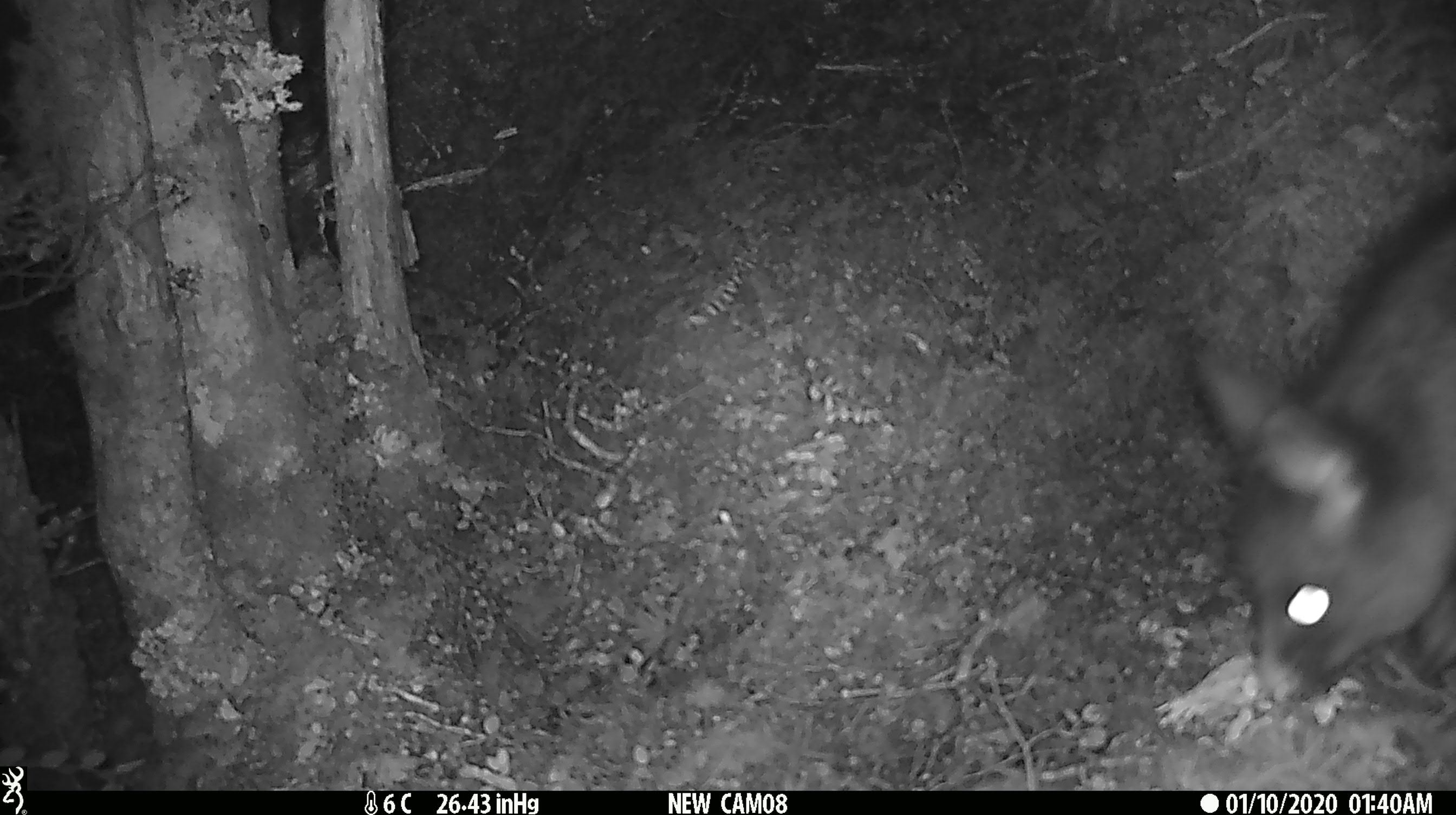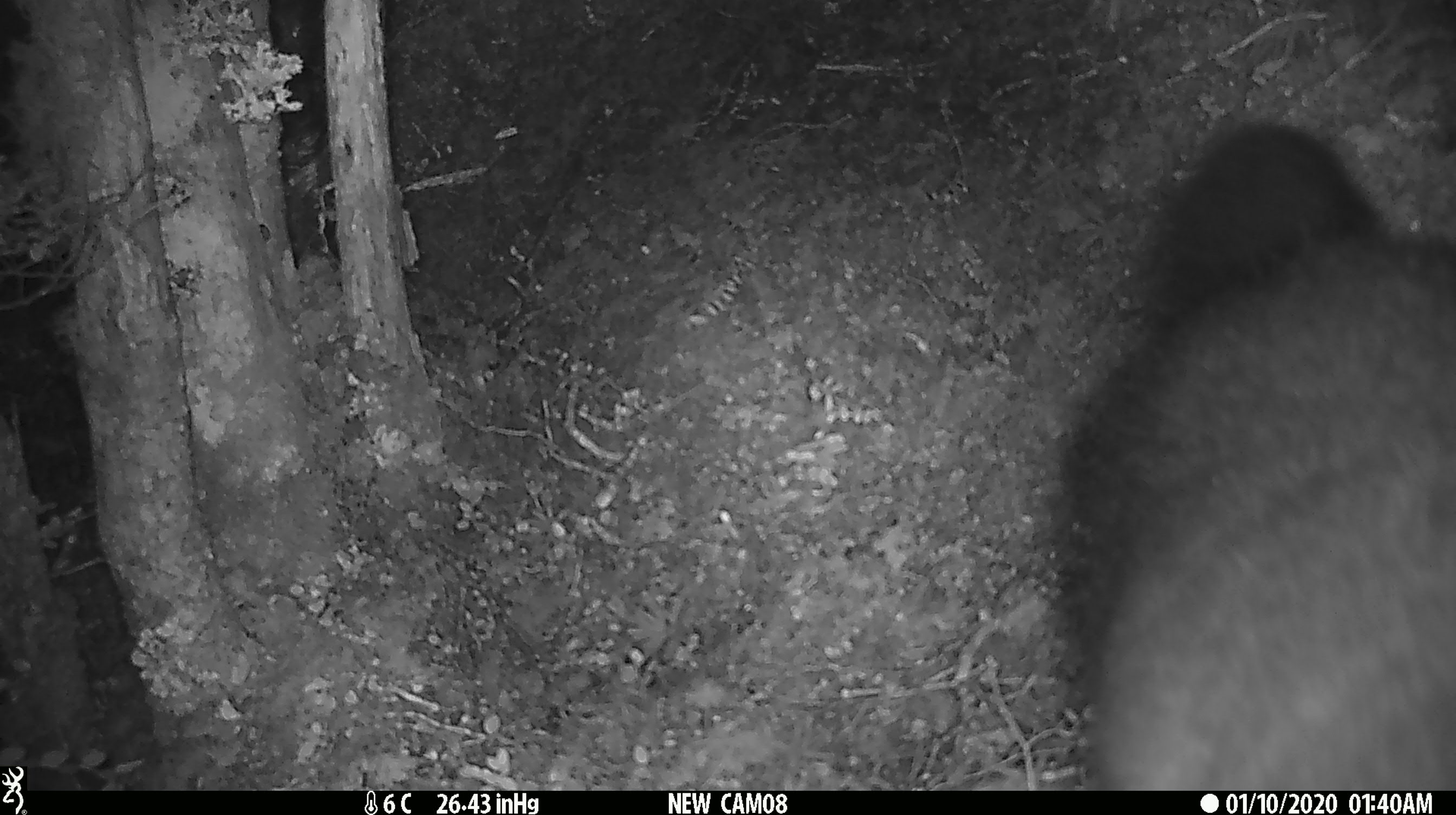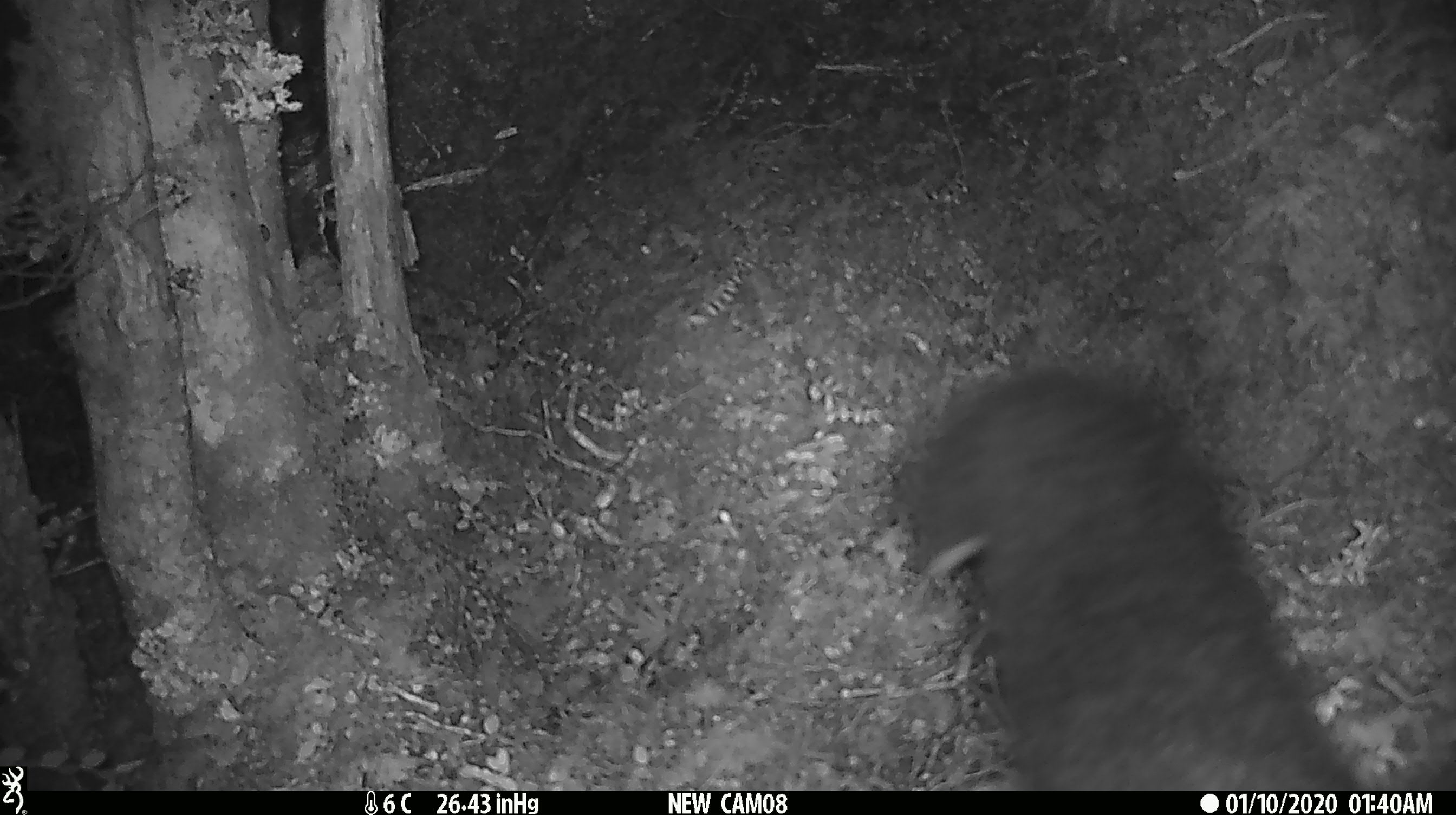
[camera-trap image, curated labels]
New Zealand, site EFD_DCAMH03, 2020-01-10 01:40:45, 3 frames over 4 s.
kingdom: Animalia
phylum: Chordata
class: Mammalia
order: Diprotodontia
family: Phalangeridae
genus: Trichosurus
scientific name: Trichosurus vulpecula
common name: common brushtail possum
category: possum